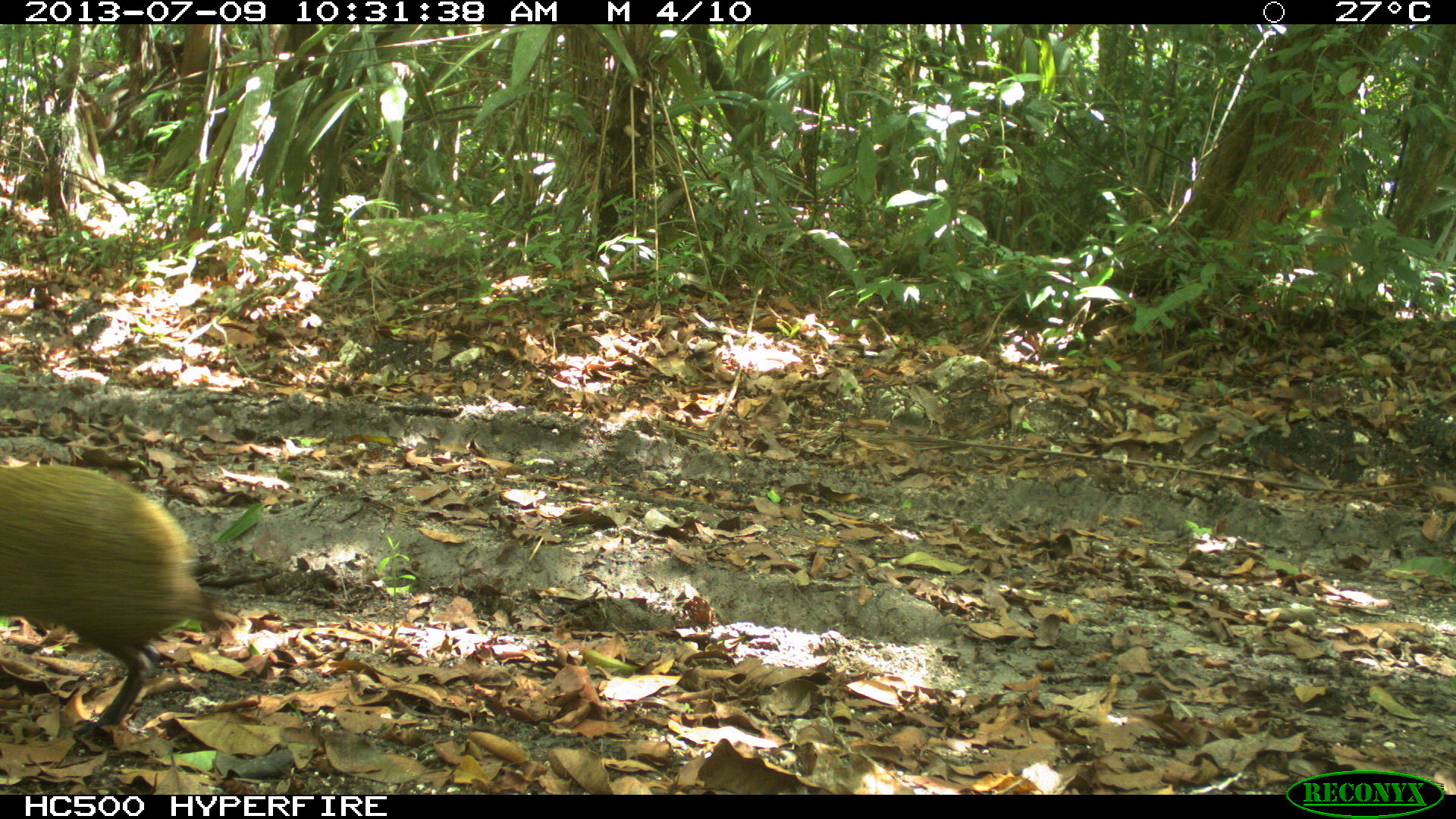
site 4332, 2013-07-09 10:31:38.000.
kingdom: Animalia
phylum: Chordata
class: Mammalia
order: Rodentia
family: Dasyproctidae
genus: Dasyprocta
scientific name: Dasyprocta punctata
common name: central american agouti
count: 1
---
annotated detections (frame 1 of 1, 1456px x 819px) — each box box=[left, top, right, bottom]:
dasyprocta punctata: box=[0, 461, 225, 744]